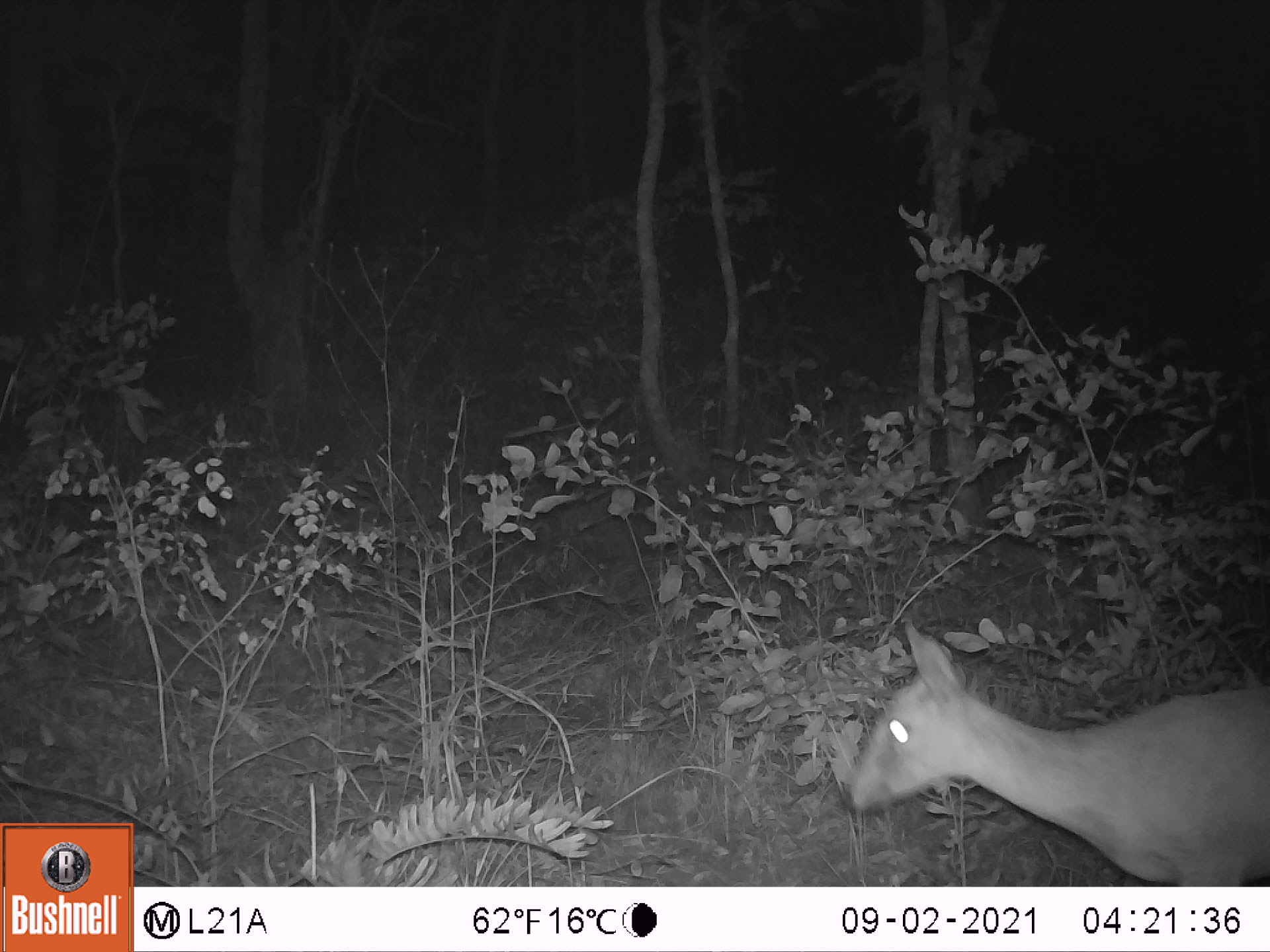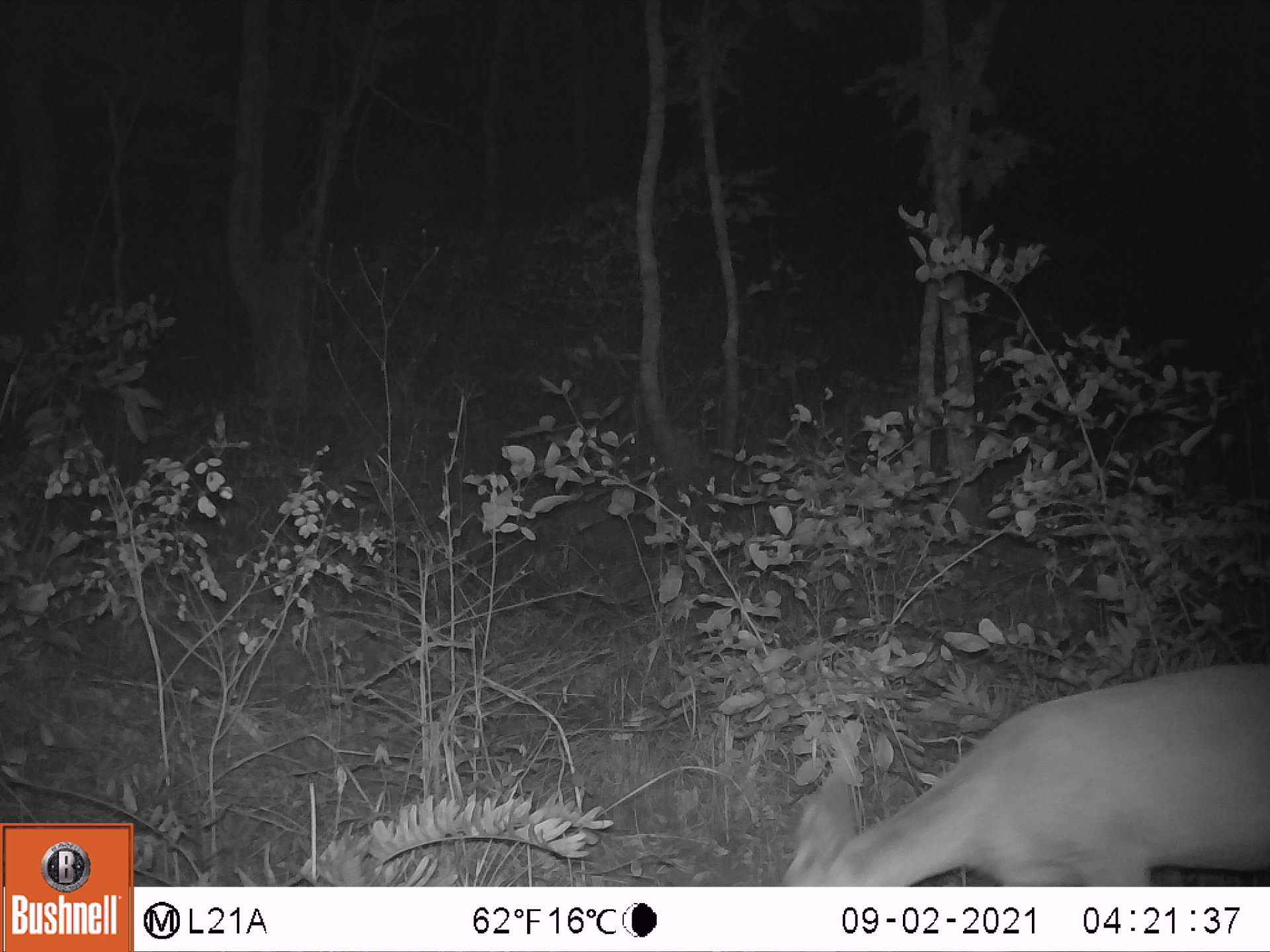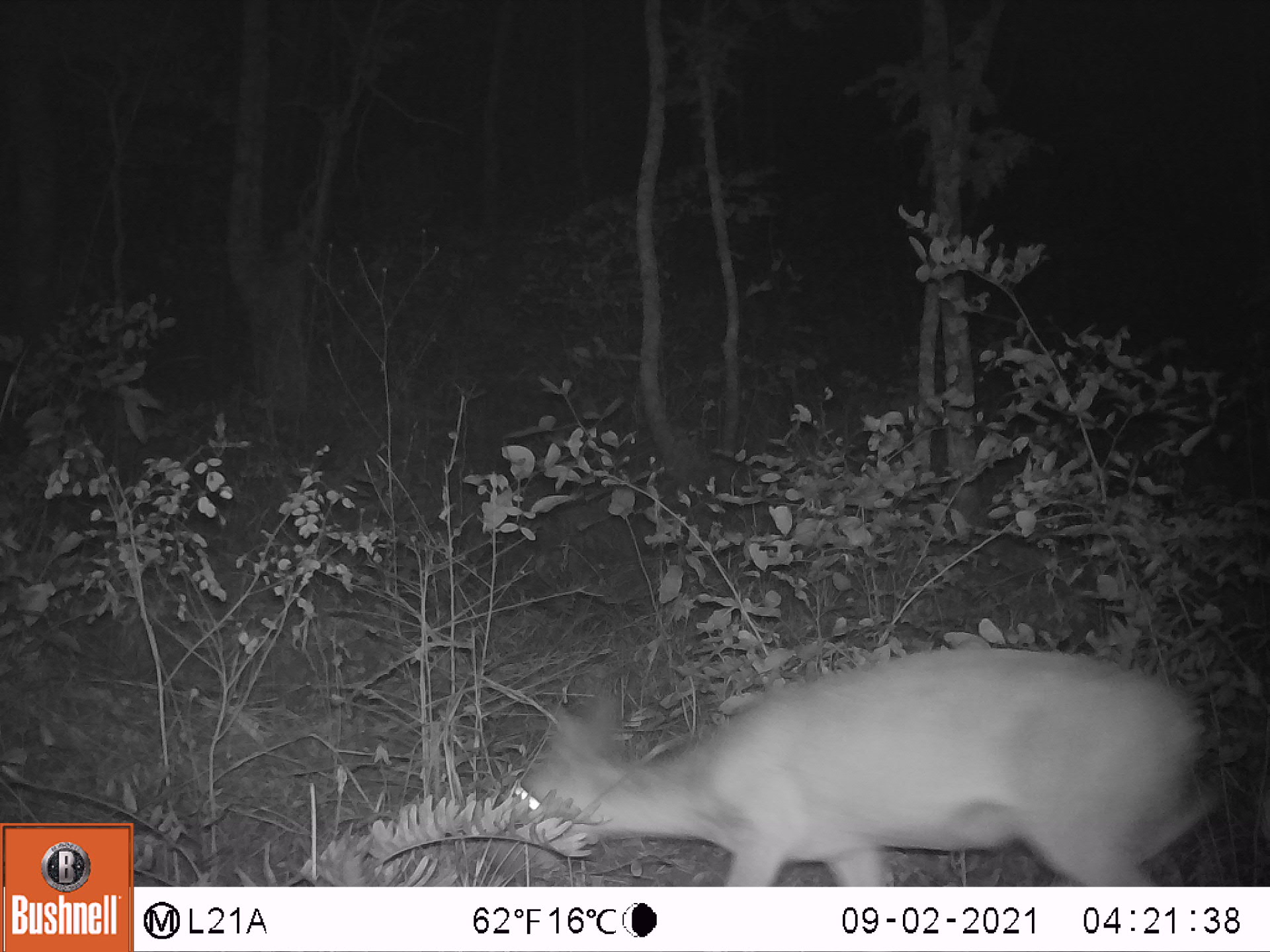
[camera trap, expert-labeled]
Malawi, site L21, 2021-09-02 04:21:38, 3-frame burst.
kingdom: Animalia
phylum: Chordata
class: Mammalia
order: Artiodactyla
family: Bovidae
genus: Sylvicapra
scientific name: Sylvicapra grimmia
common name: common duiker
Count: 1.